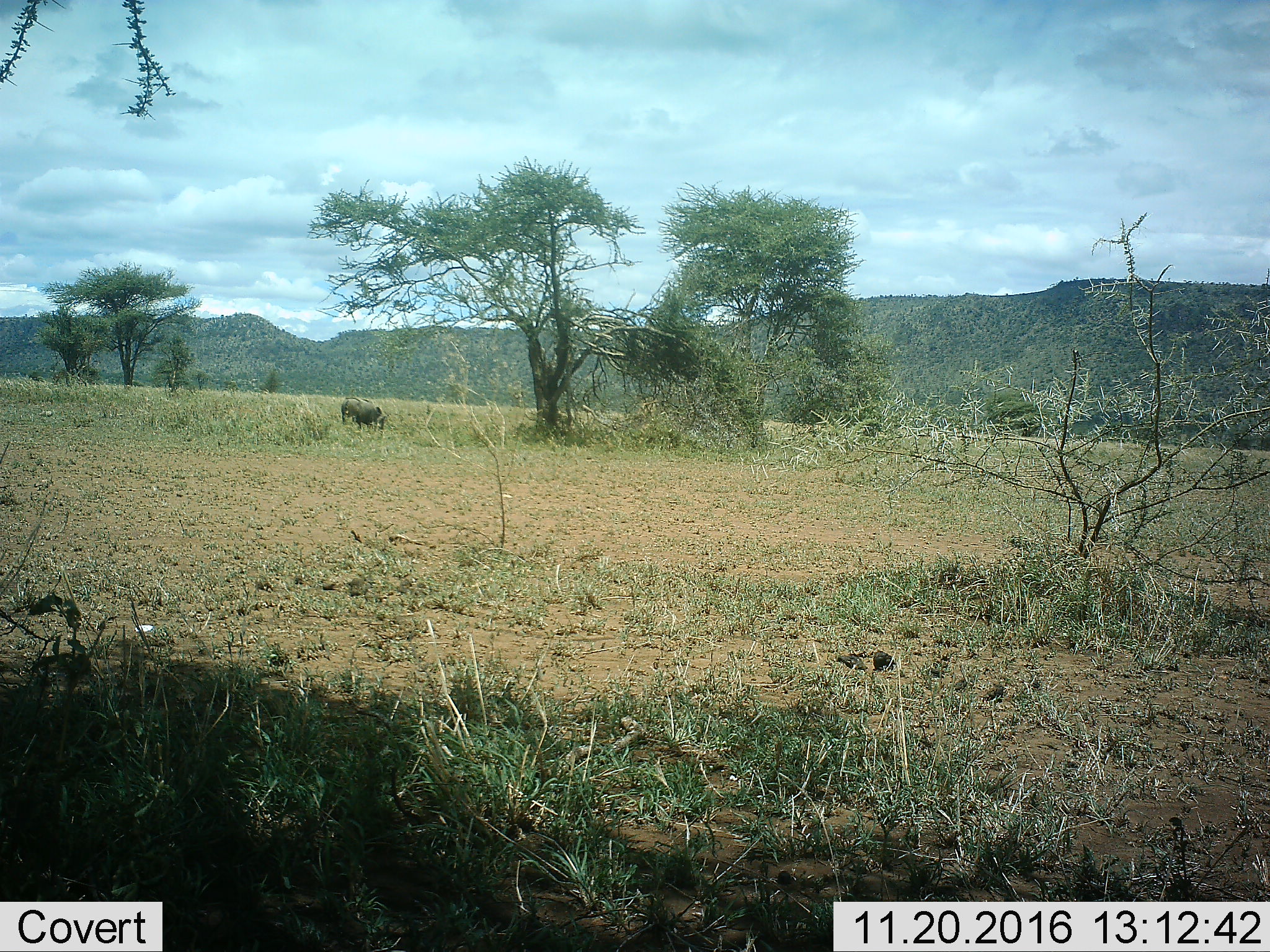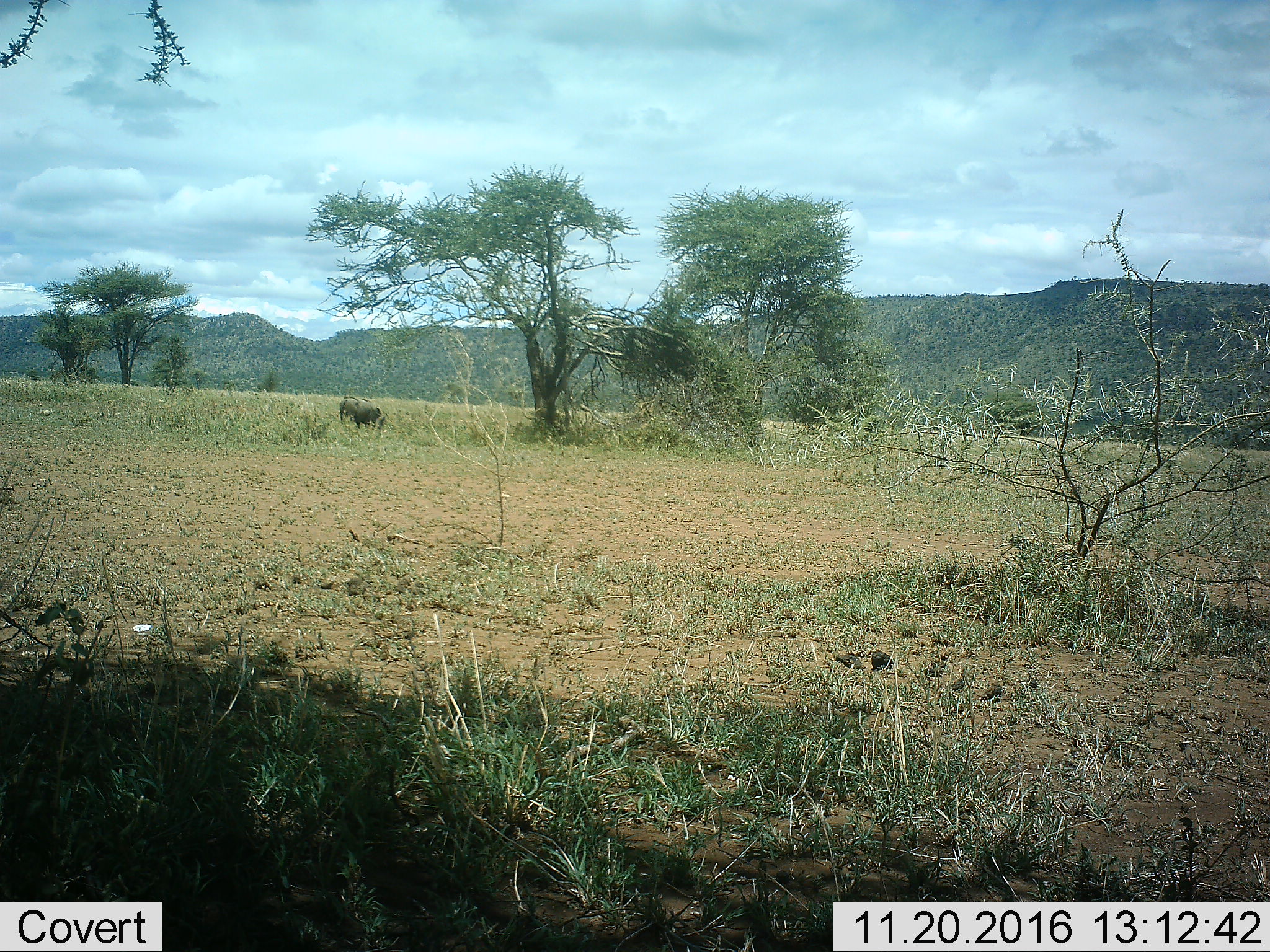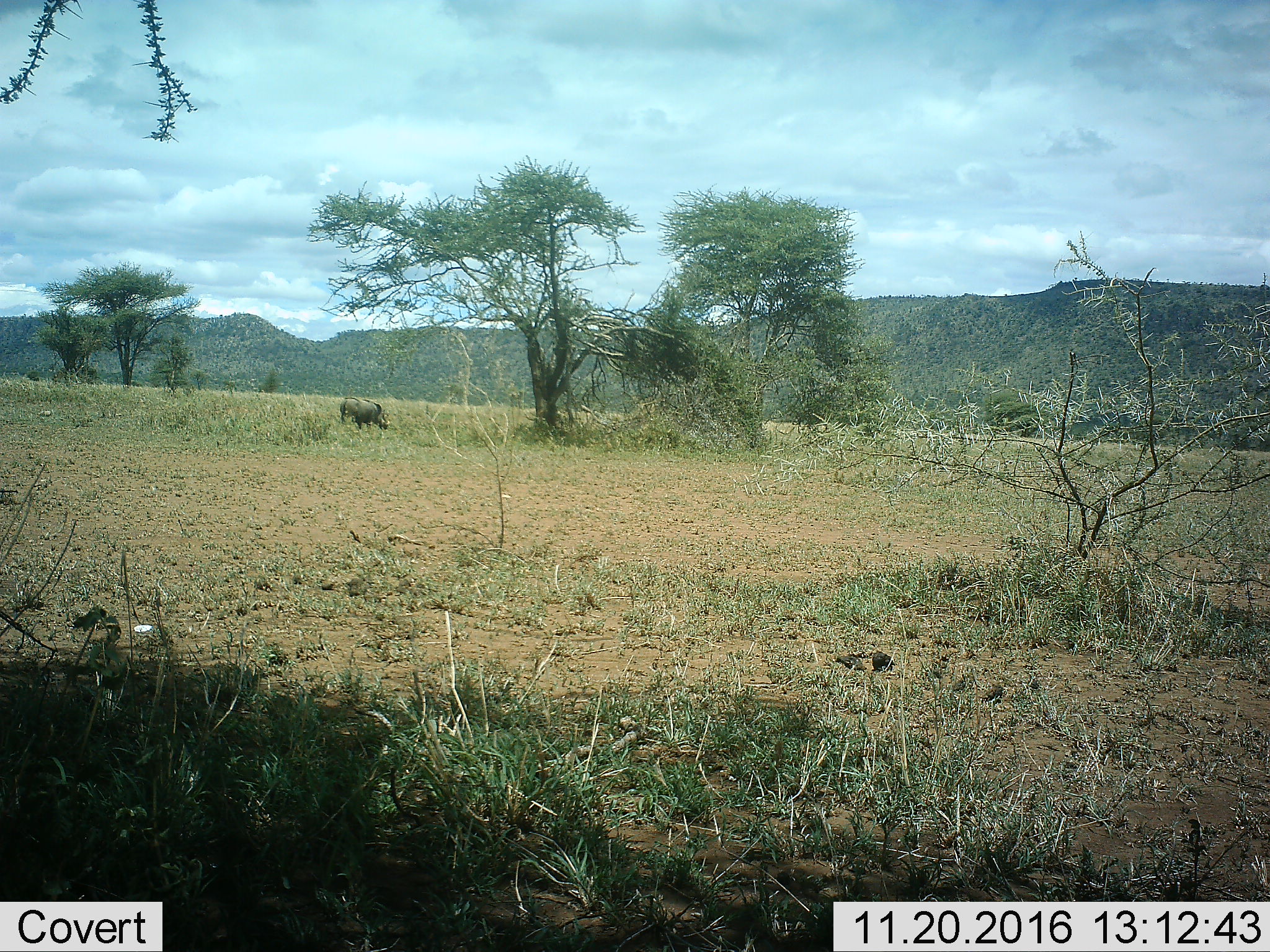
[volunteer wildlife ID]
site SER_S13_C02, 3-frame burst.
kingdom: Animalia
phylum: Chordata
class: Mammalia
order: Artiodactyla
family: Suidae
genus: Phacochoerus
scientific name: Phacochoerus africanus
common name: warthog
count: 1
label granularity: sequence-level